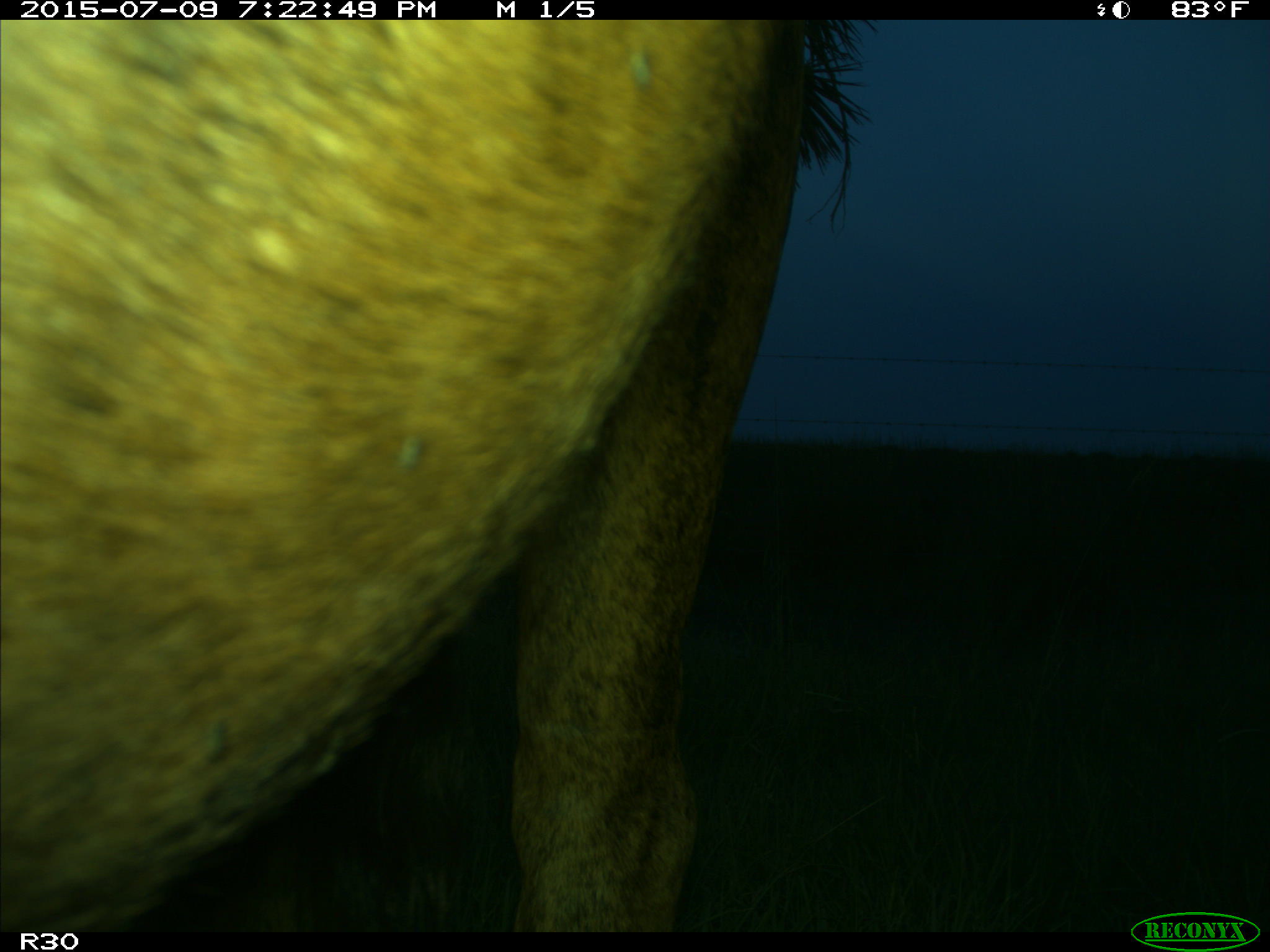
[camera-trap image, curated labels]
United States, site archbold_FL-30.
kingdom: Animalia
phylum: Chordata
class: Mammalia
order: Artiodactyla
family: Bovidae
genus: Bos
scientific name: Bos taurus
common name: domestic cow